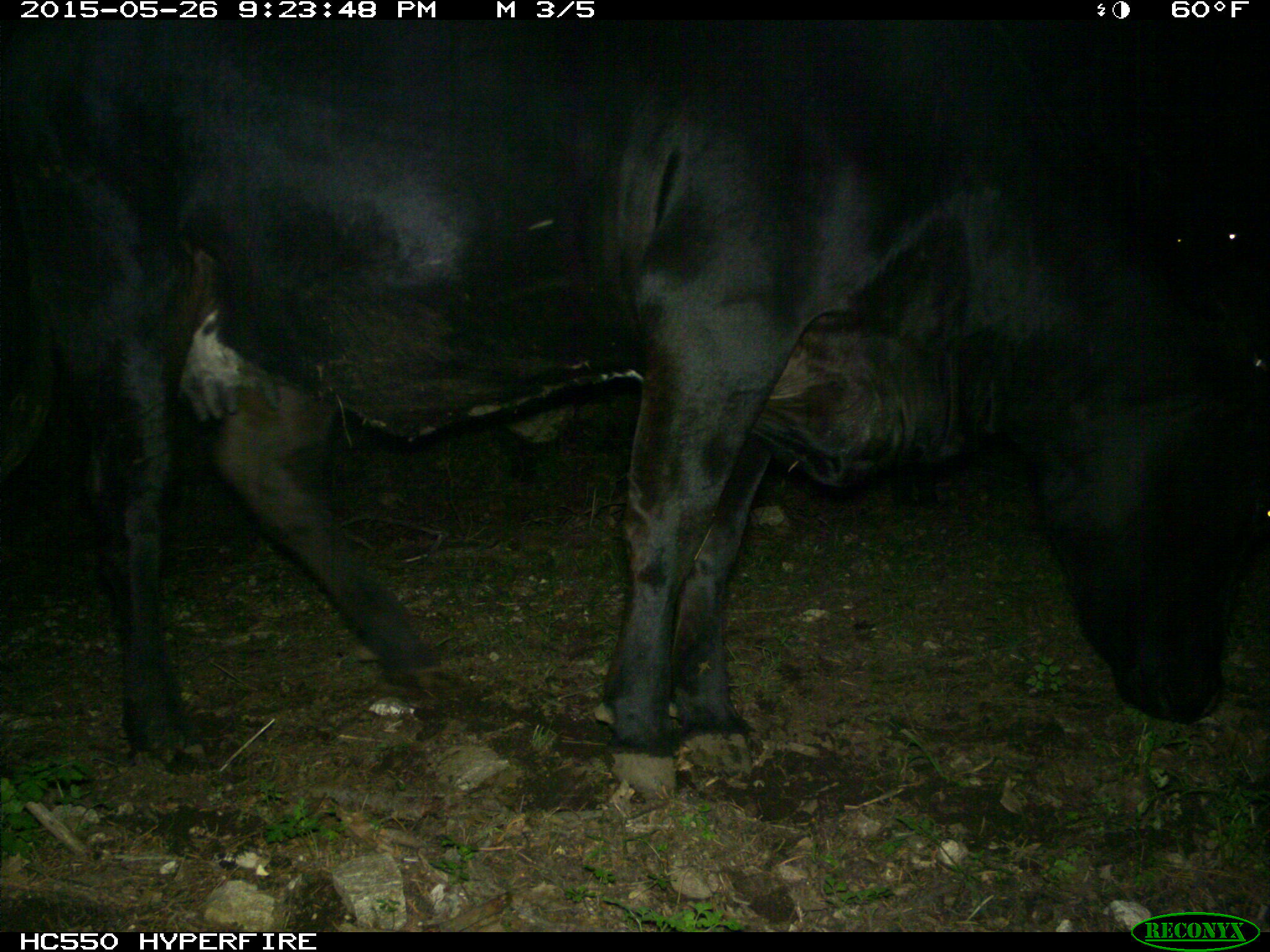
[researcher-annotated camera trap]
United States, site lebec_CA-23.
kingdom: Animalia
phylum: Chordata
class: Mammalia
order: Artiodactyla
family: Bovidae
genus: Bos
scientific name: Bos taurus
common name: domestic cow